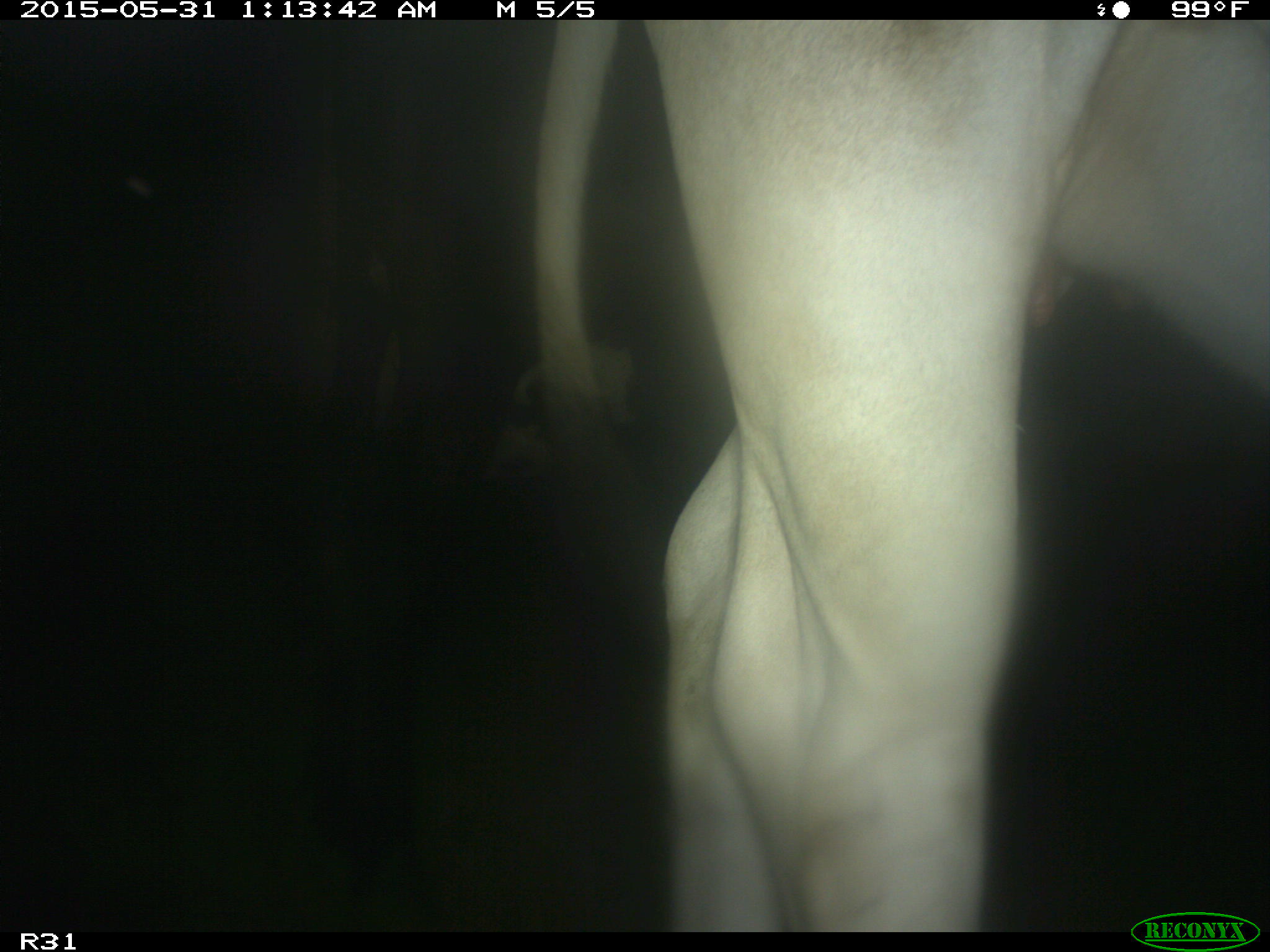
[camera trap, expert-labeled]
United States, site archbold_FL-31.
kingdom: Animalia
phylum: Chordata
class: Mammalia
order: Artiodactyla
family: Bovidae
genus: Bos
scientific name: Bos taurus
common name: domestic cow